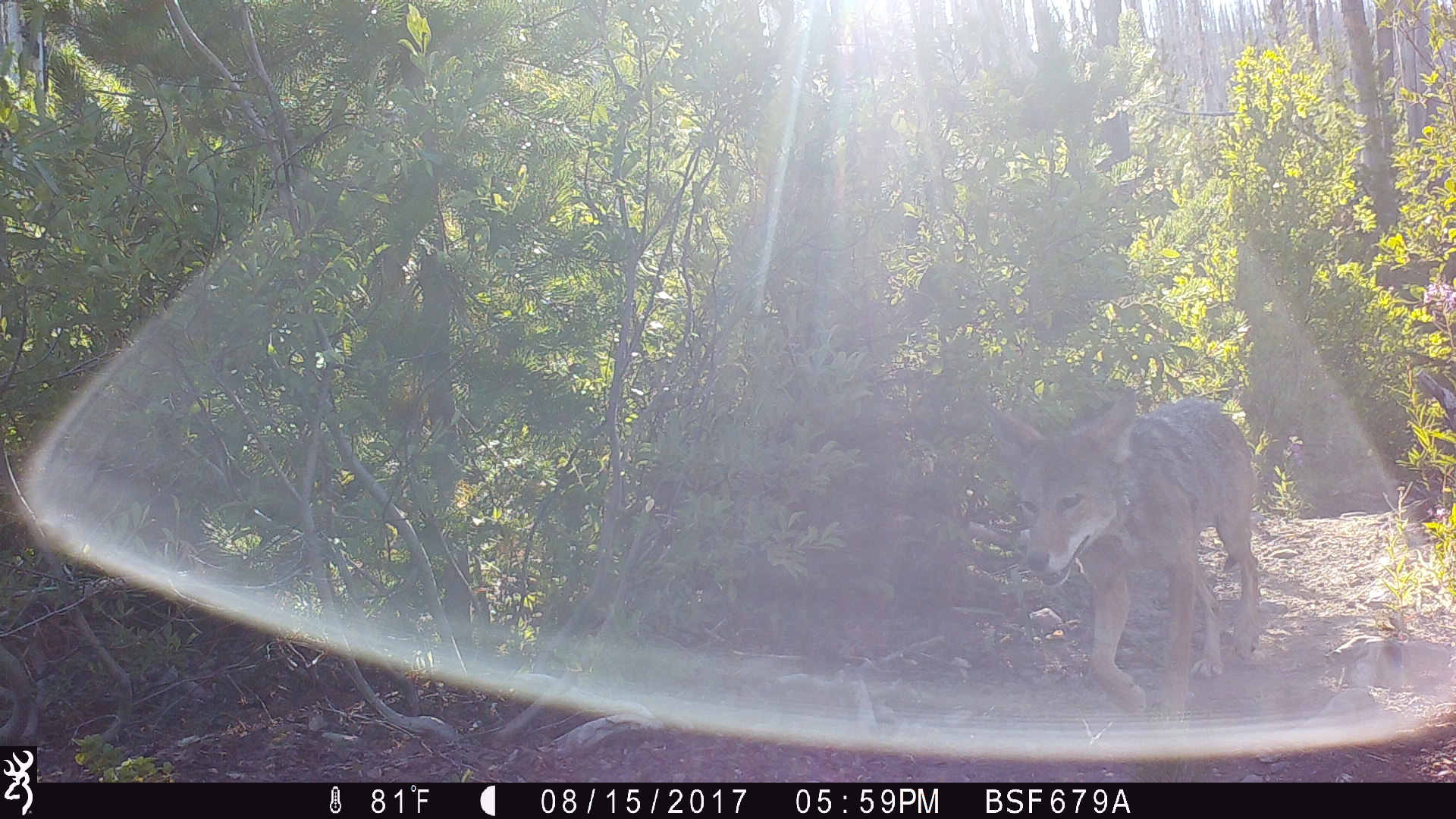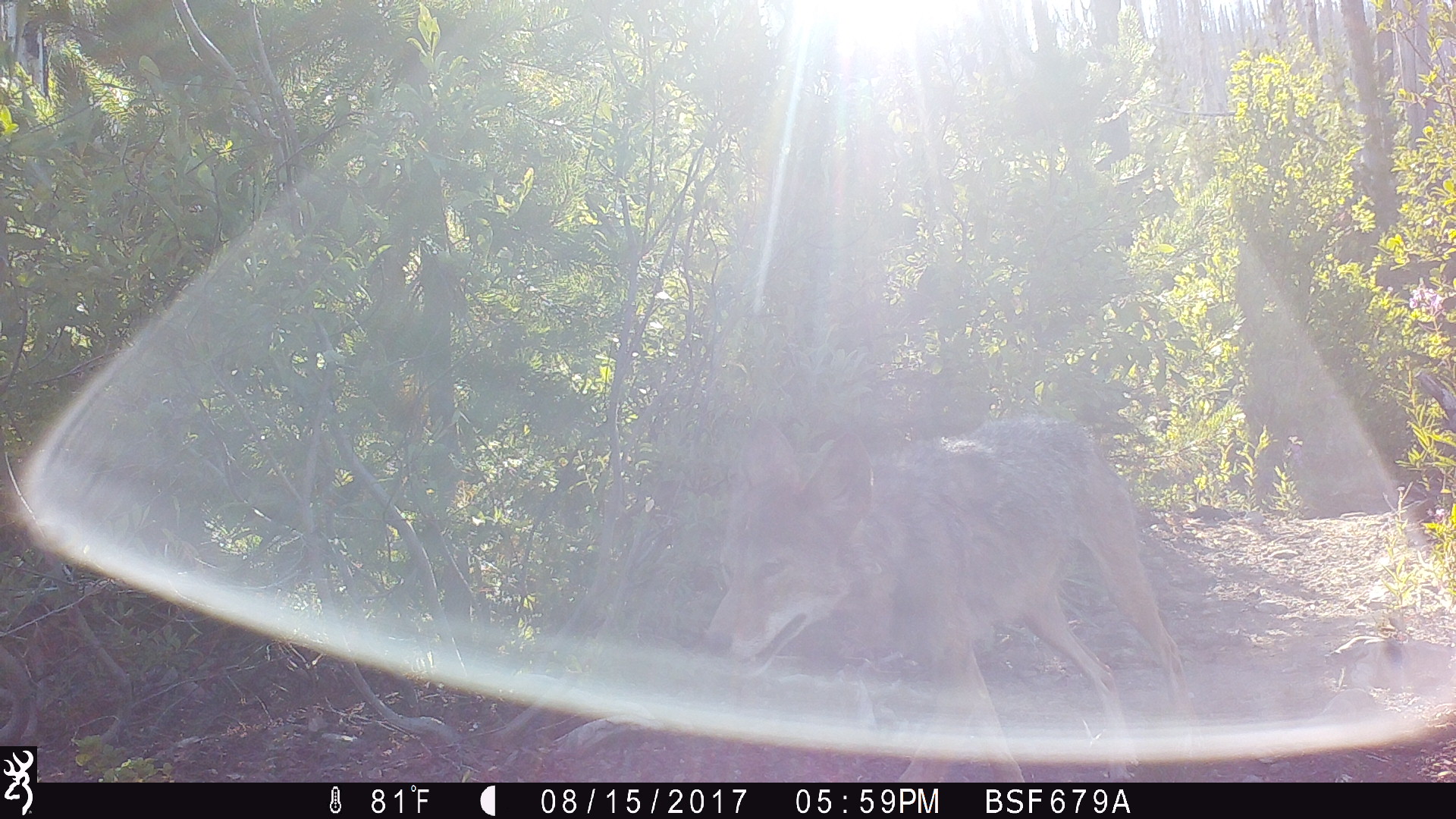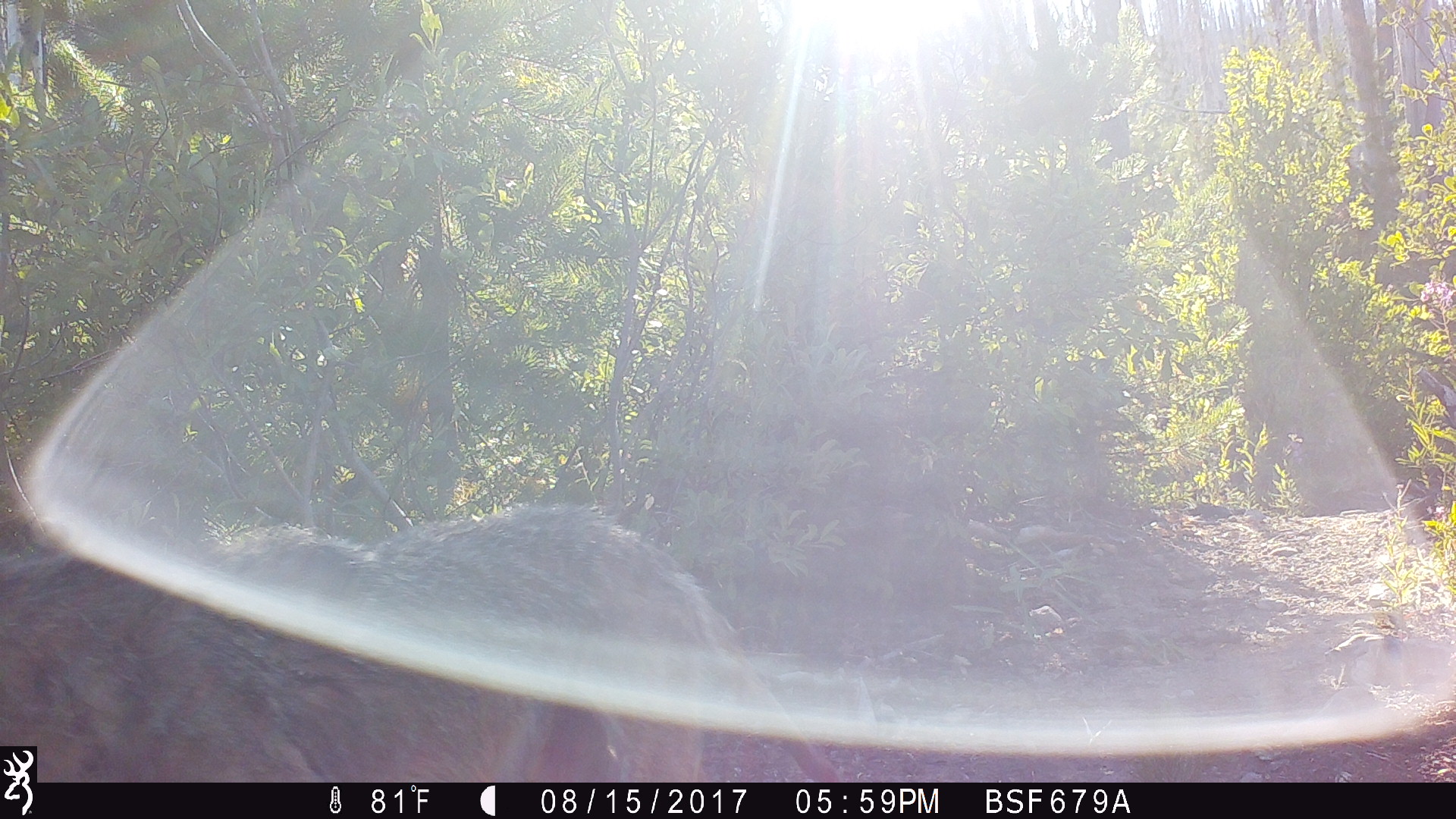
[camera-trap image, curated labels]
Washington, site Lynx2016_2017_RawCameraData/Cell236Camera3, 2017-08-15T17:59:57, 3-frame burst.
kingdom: Animalia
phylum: Chordata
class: Mammalia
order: Carnivora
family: Canidae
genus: Canis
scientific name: Canis latrans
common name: coyote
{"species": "Canis latrans (coyote)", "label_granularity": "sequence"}